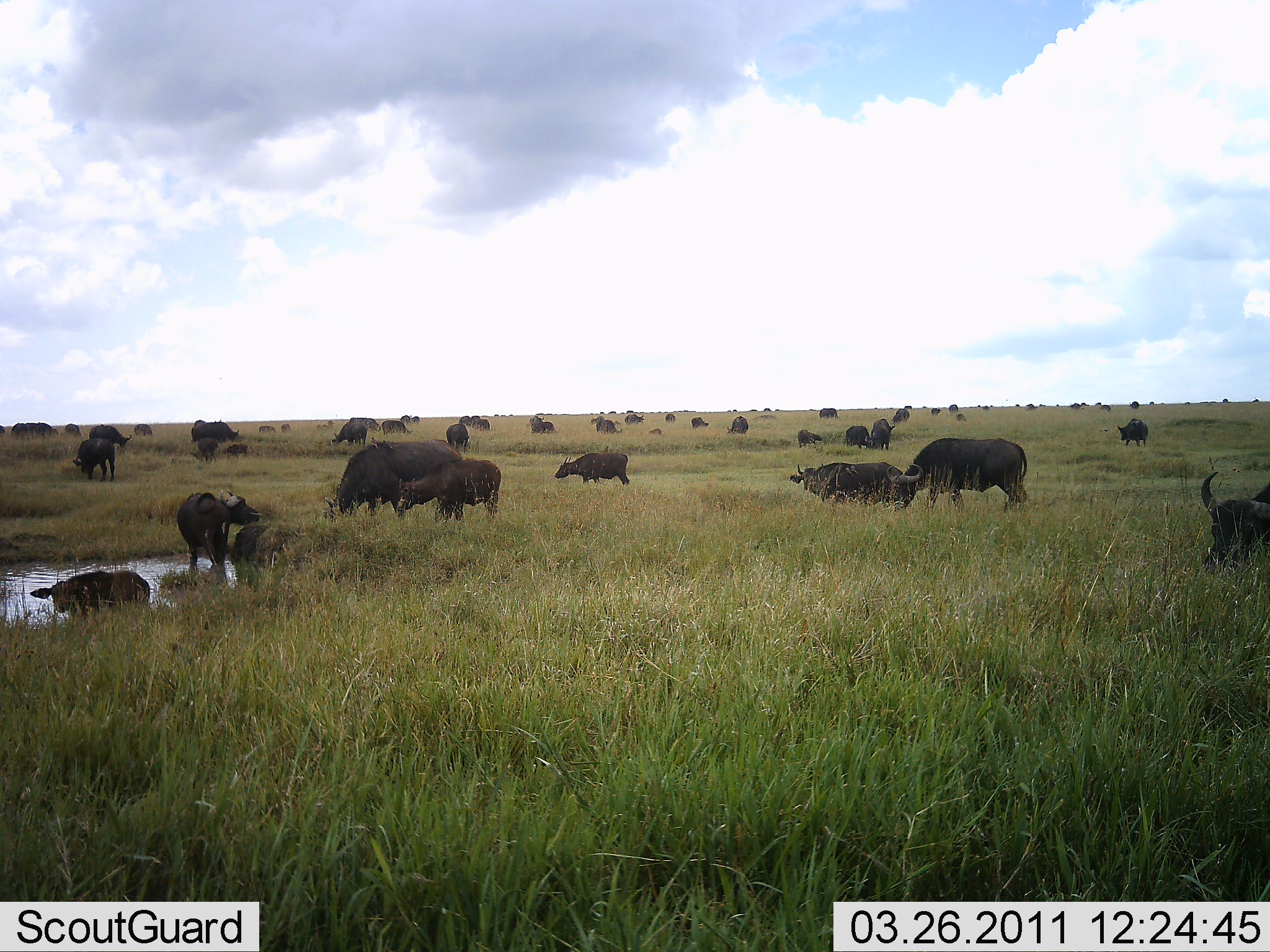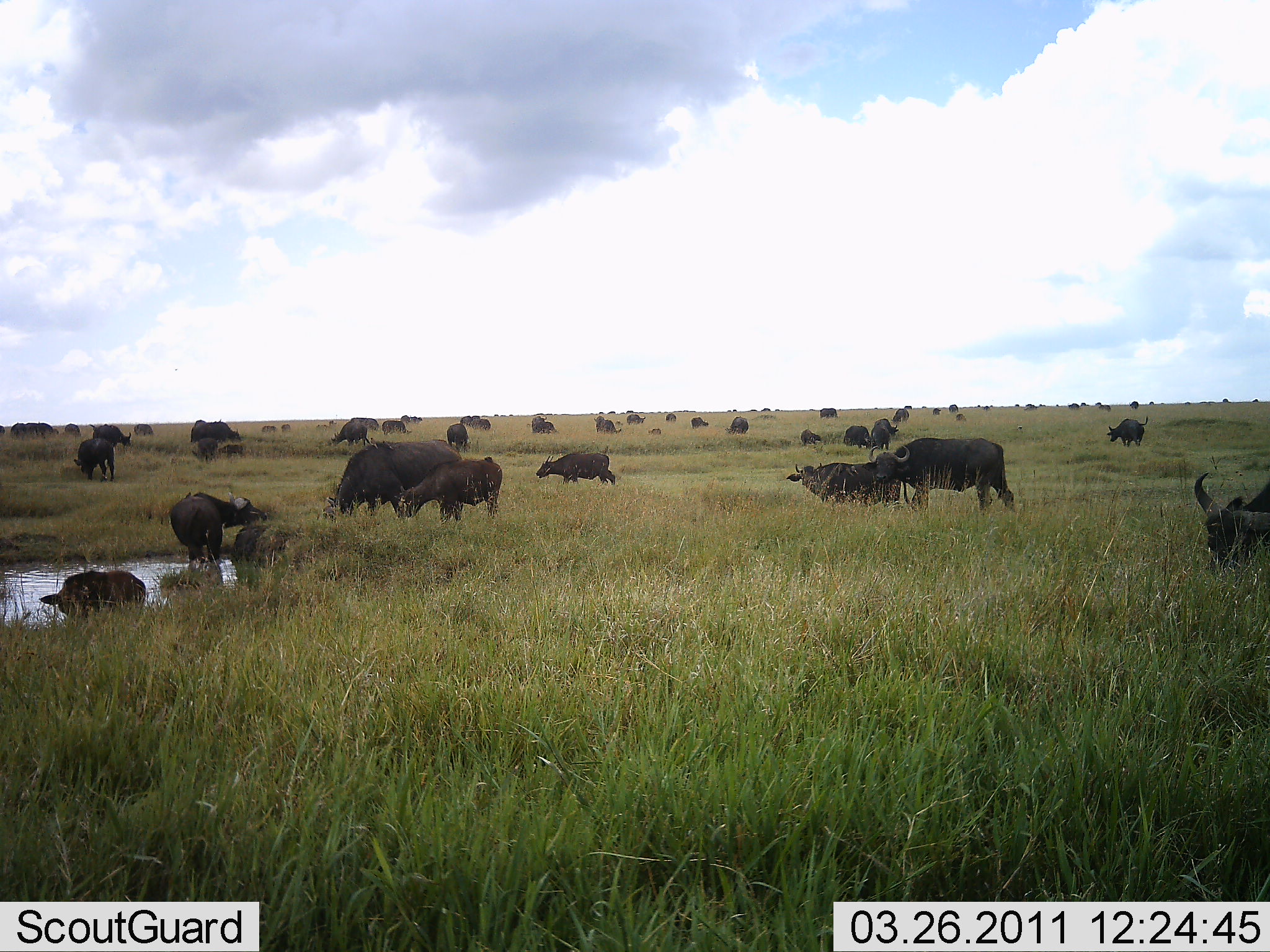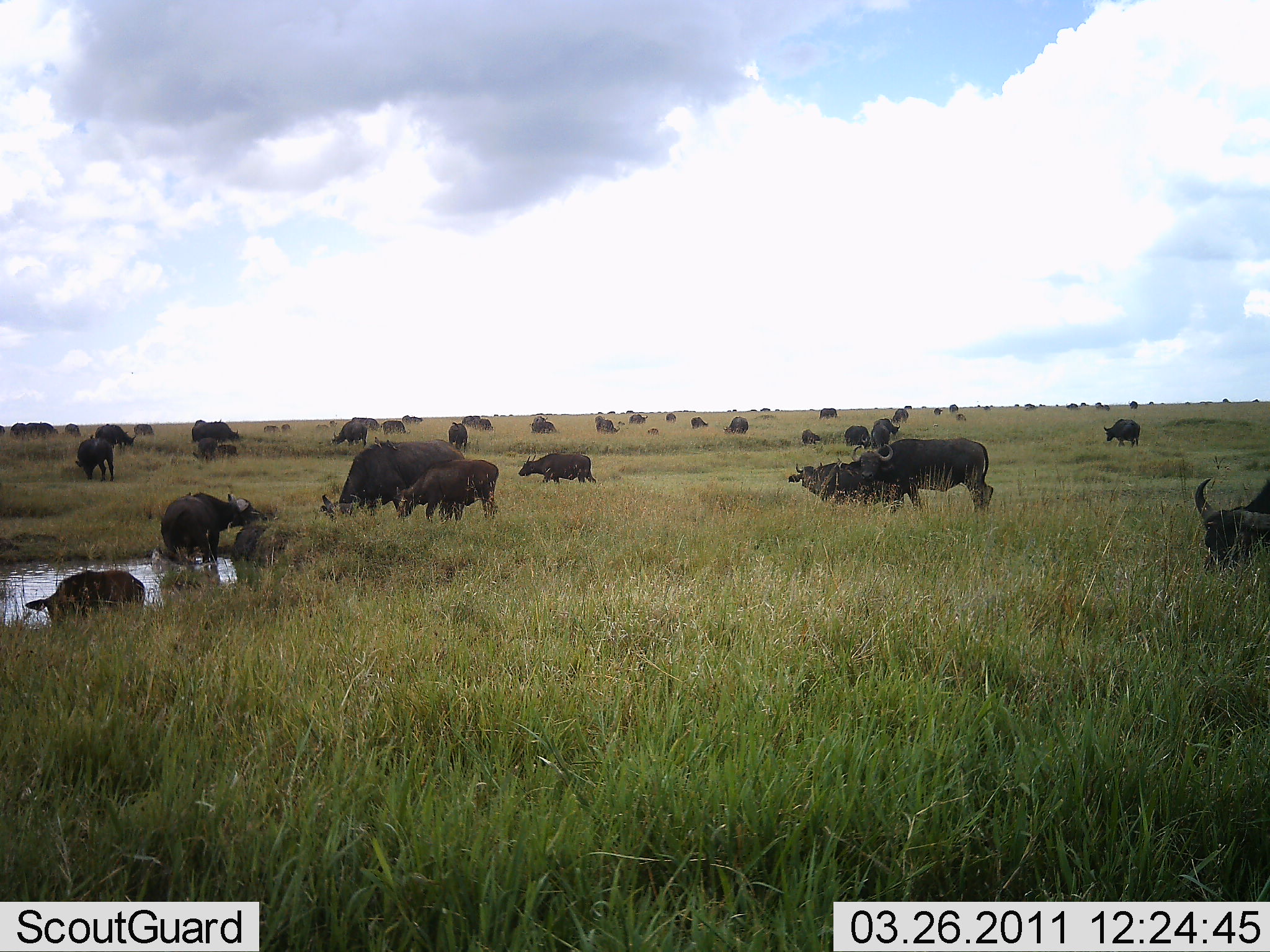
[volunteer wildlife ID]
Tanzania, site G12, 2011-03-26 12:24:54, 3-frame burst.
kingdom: Animalia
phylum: Chordata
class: Mammalia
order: Artiodactyla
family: Bovidae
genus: Syncerus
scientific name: Syncerus caffer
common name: cape buffalo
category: buffalo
Buffalo (cape buffalo) (Syncerus caffer), count 11-50. Behavior (volunteer vote fractions): standing 90%, resting 30%, moving 40%, interacting 40%. Young present (vote fraction): 40%. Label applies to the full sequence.